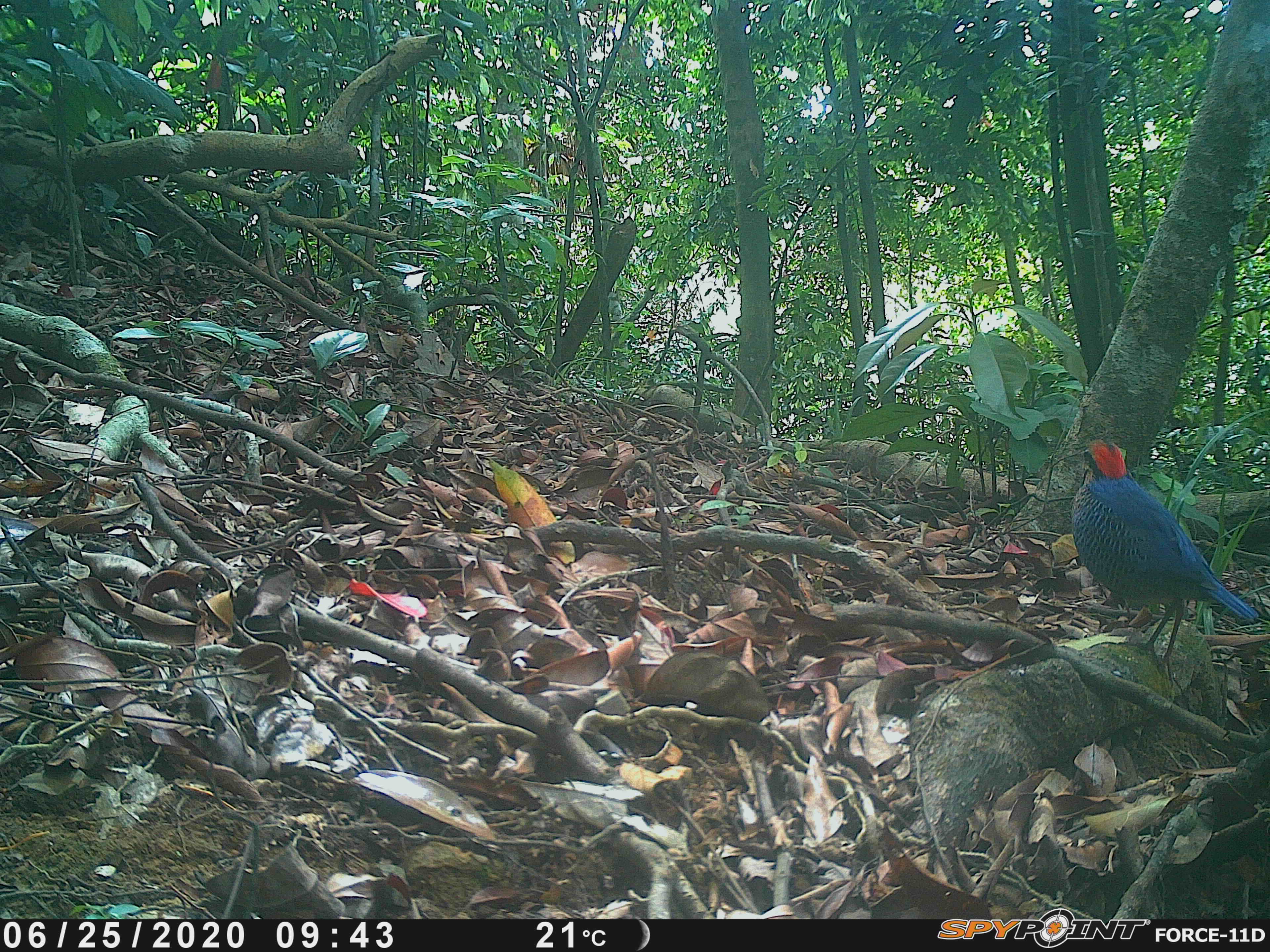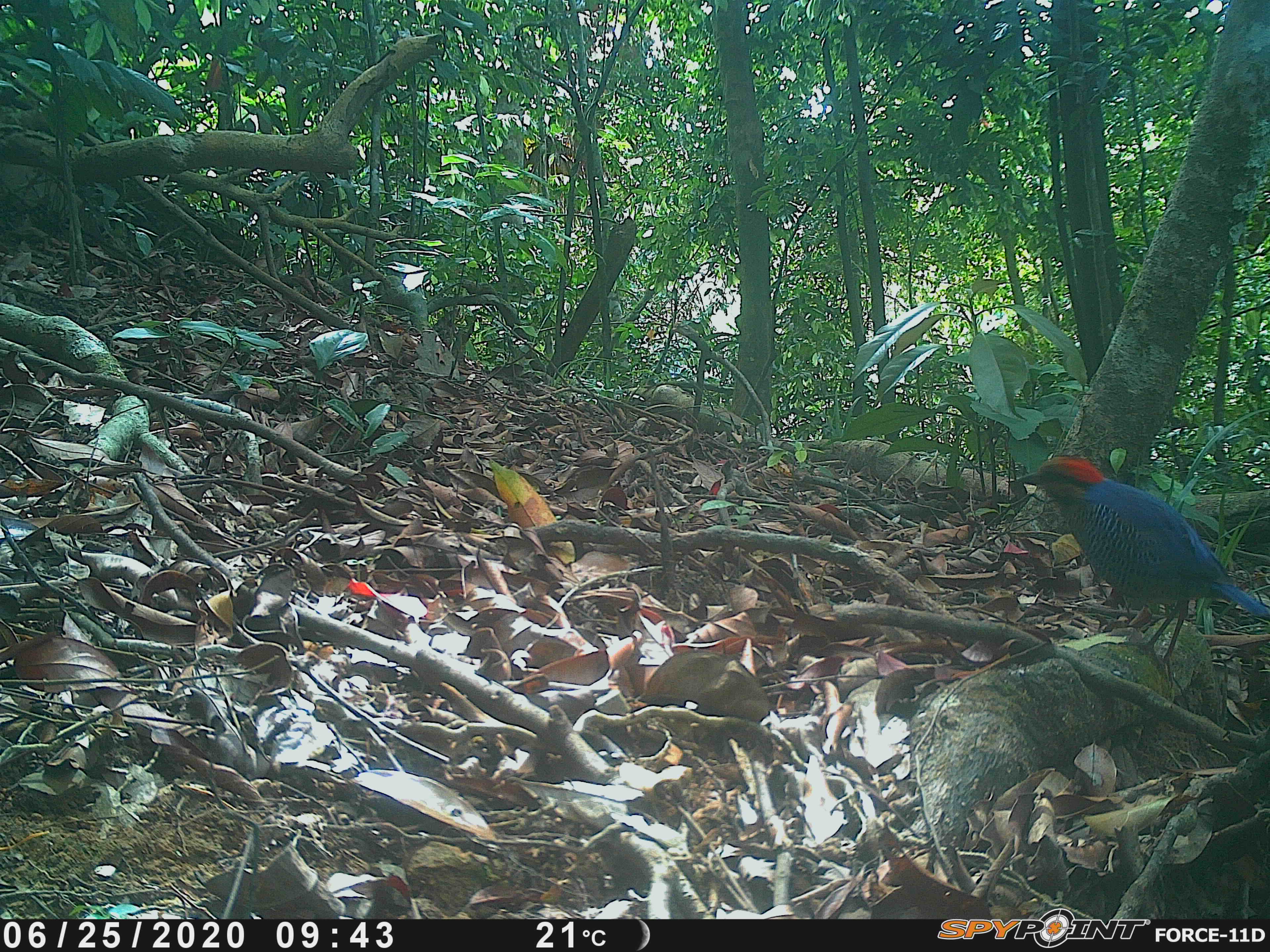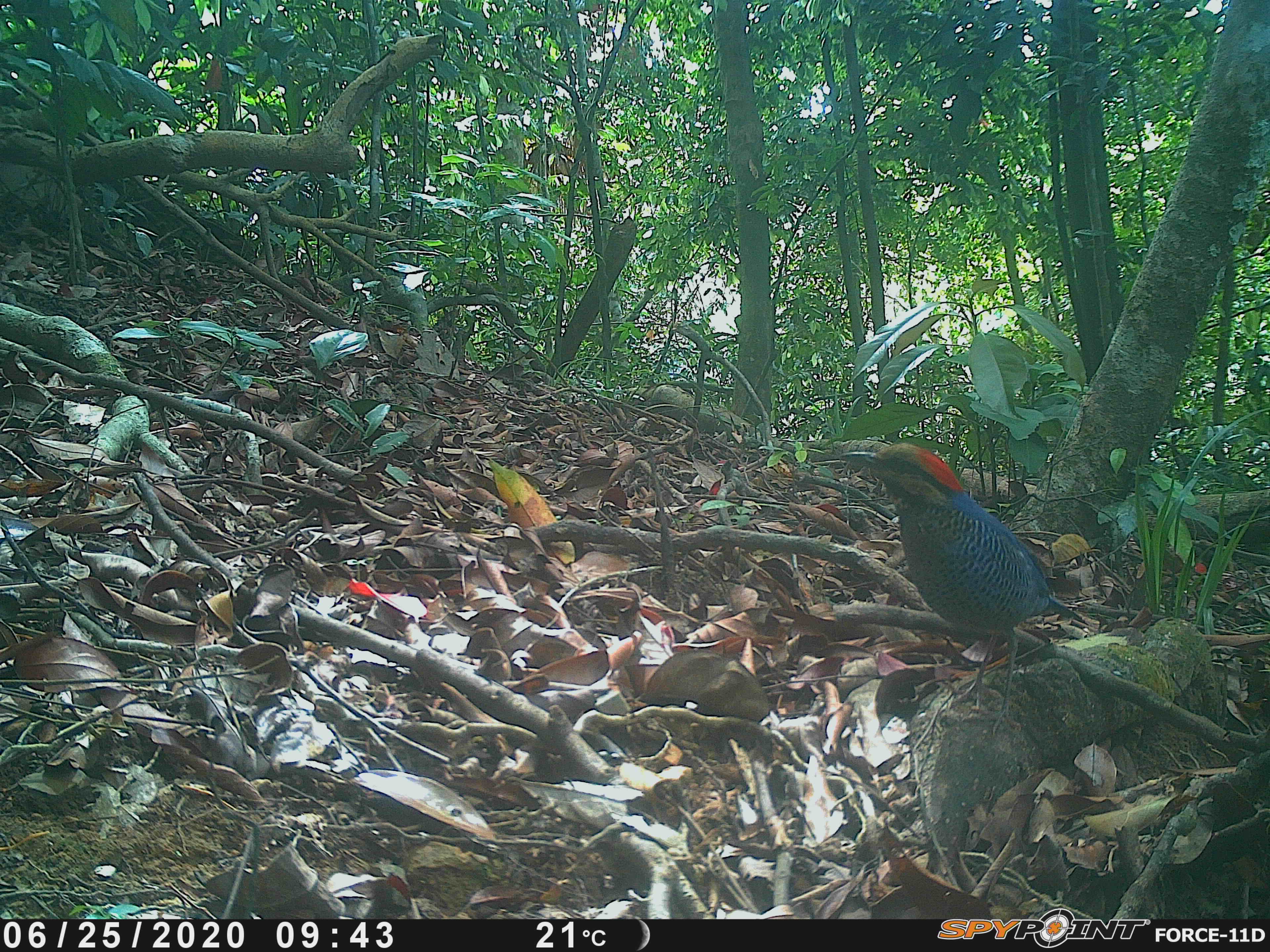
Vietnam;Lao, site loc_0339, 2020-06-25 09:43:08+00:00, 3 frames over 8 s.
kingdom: Animalia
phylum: Chordata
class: Aves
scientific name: Aves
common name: bird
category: unidentified bird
Unidentified bird (bird) (Aves). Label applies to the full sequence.